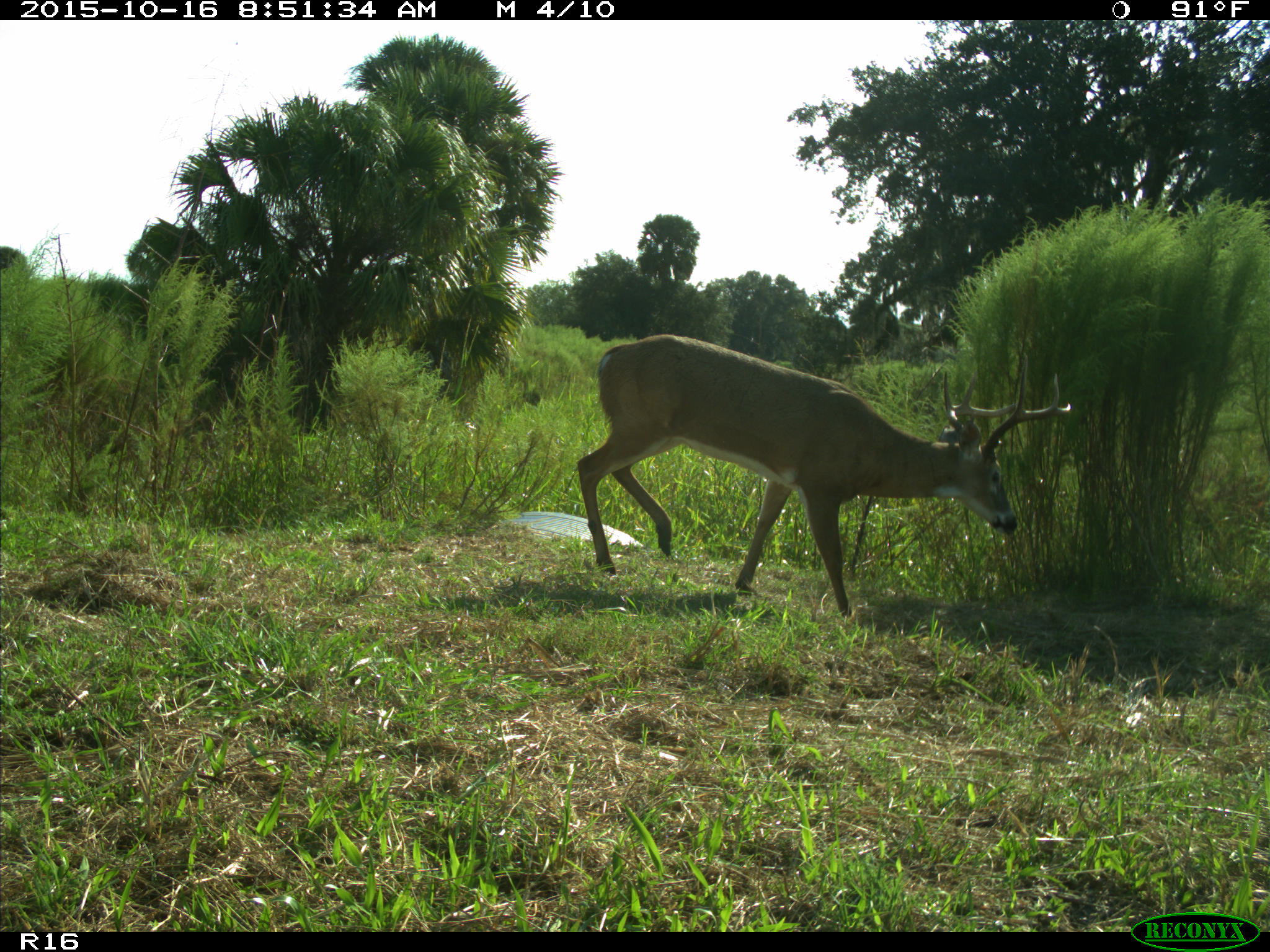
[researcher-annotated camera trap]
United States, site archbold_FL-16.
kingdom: Animalia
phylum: Chordata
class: Mammalia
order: Artiodactyla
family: Cervidae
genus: Odocoileus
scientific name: Odocoileus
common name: deer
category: unidentified deer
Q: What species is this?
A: Unidentified deer (deer) (Odocoileus).